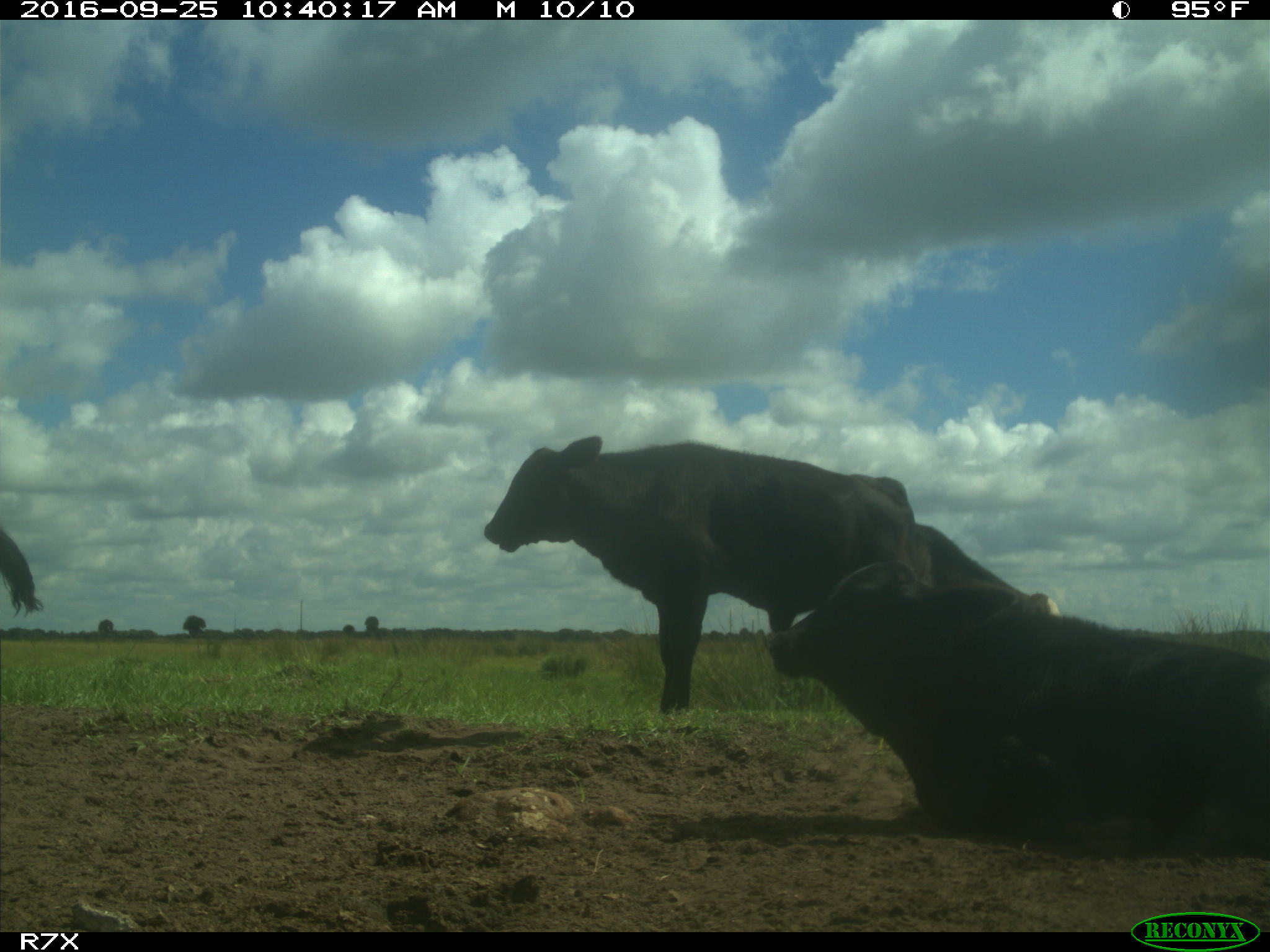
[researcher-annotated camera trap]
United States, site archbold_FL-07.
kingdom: Animalia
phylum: Chordata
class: Mammalia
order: Artiodactyla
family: Bovidae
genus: Bos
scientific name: Bos taurus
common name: domestic cow